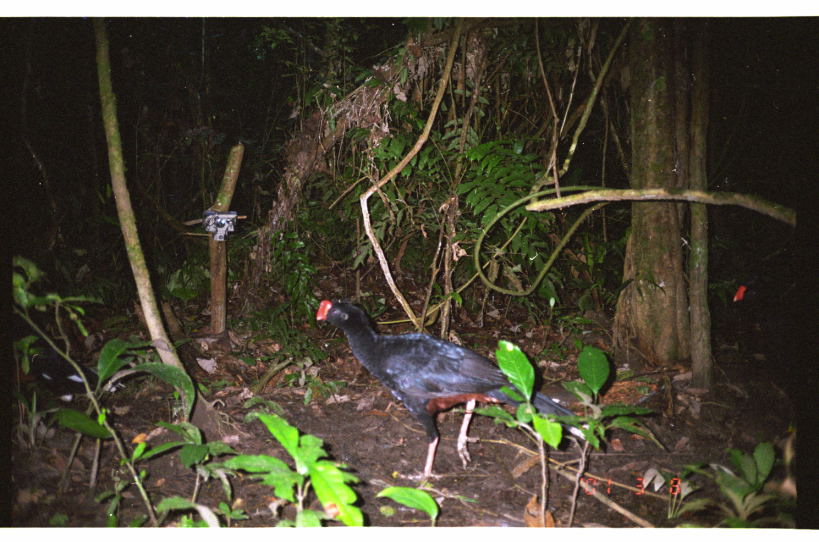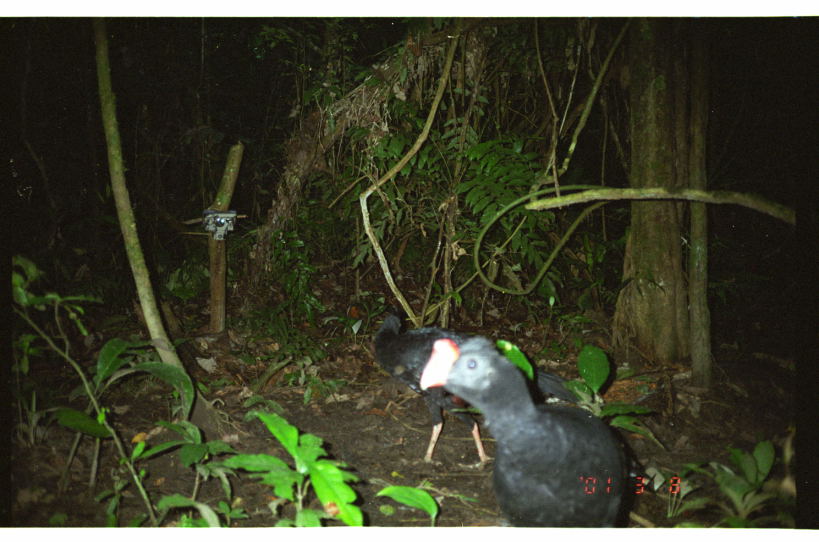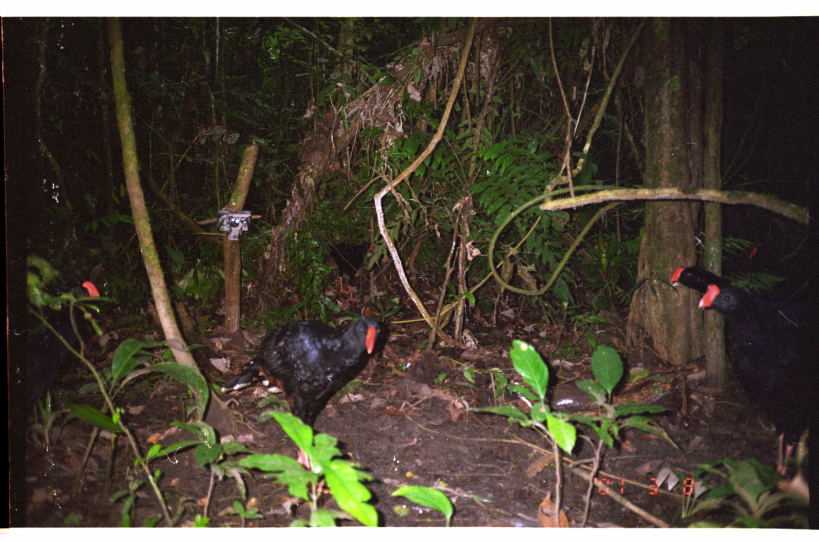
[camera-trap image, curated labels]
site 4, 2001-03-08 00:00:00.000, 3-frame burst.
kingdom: Animalia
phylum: Chordata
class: Aves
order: Galliformes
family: Cracidae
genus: Mitu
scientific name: Mitu tuberosum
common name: razor-billed curassow